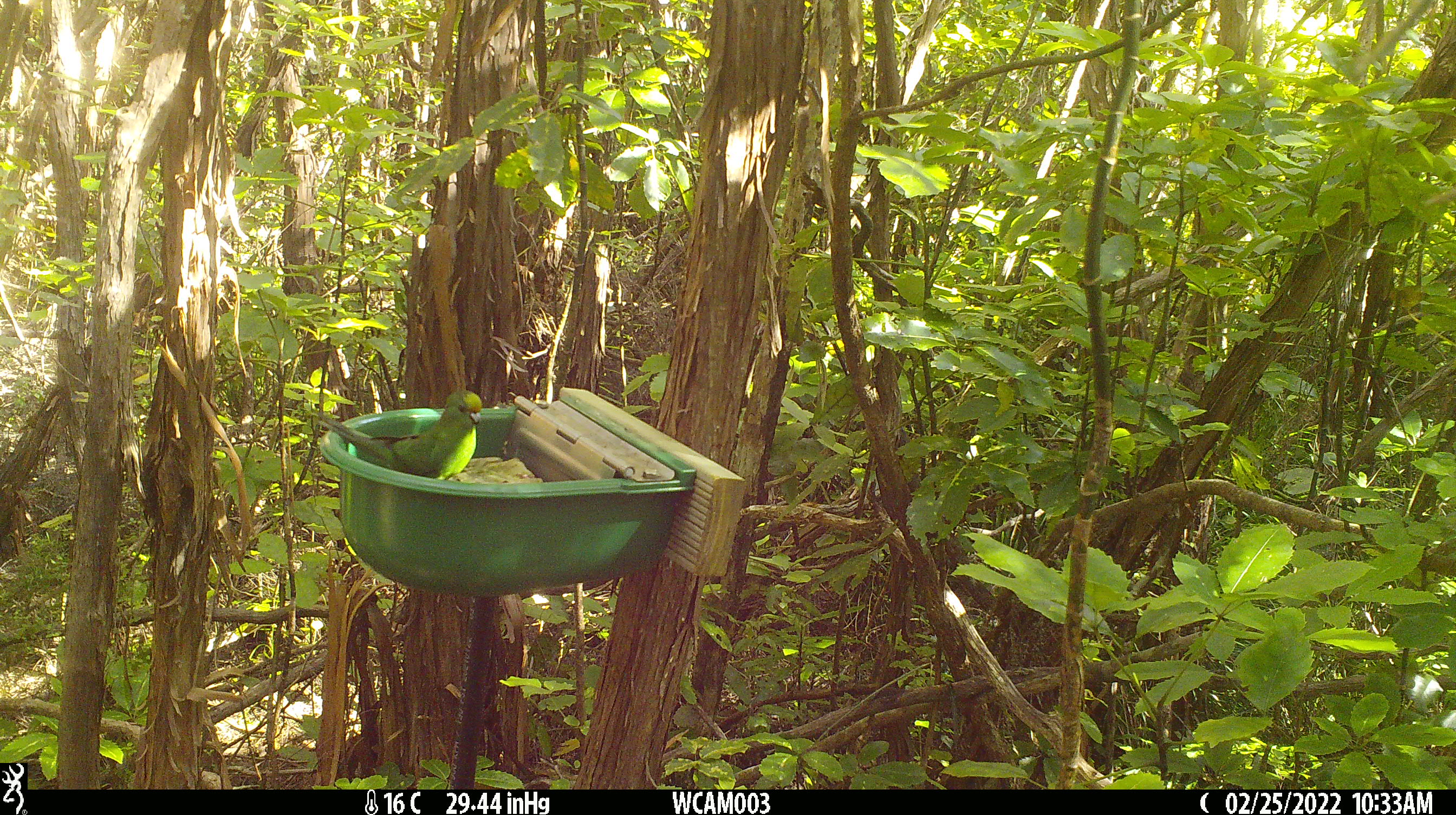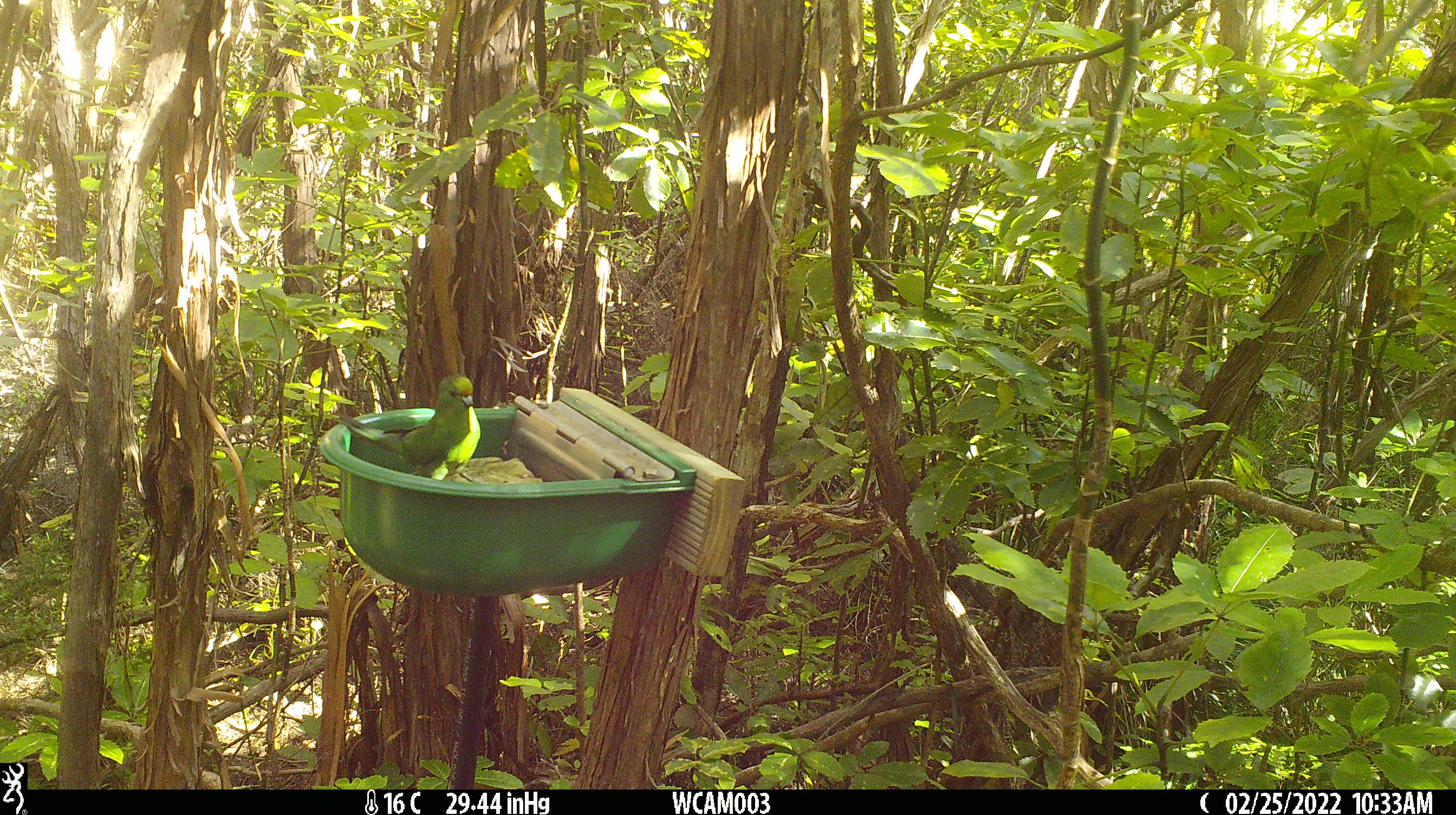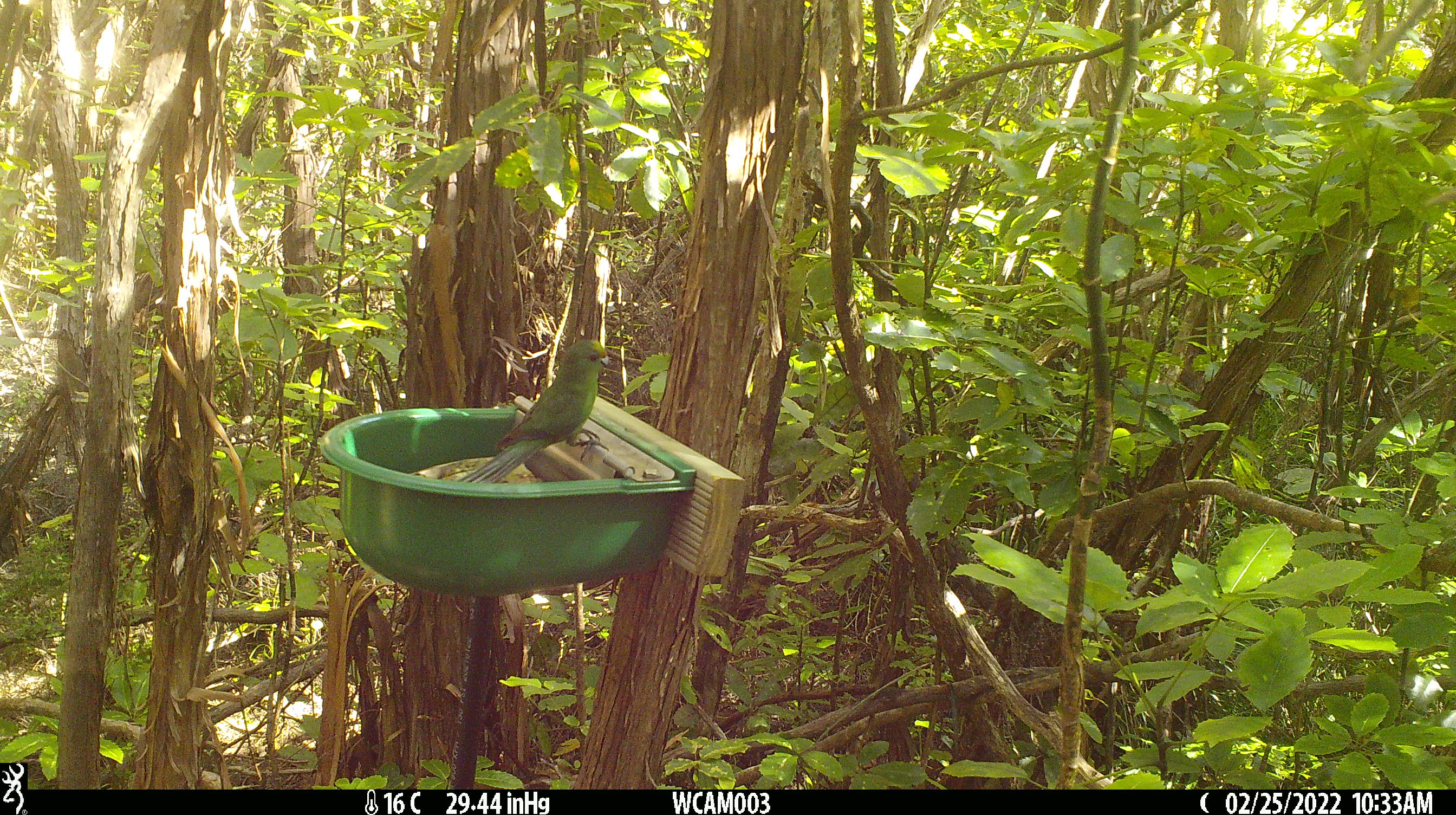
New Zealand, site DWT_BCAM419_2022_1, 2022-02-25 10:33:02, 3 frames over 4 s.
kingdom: Animalia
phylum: Chordata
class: Aves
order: Psittaciformes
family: Psittaculidae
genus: Cyanoramphus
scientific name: Cyanoramphus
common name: parakeet